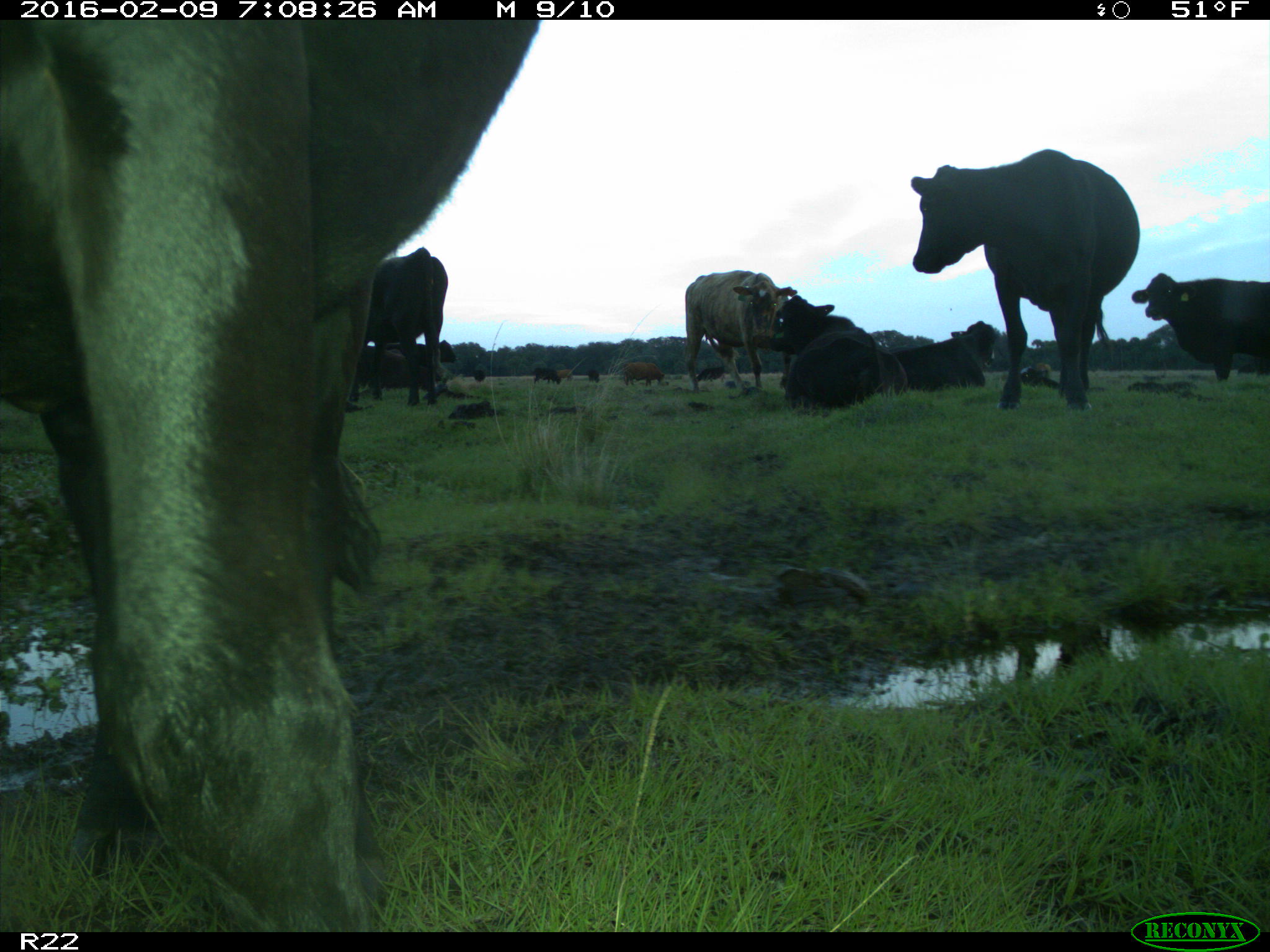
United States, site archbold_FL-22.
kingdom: Animalia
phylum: Chordata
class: Mammalia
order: Artiodactyla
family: Bovidae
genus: Bos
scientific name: Bos taurus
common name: domestic cow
Bos taurus (domestic cow).